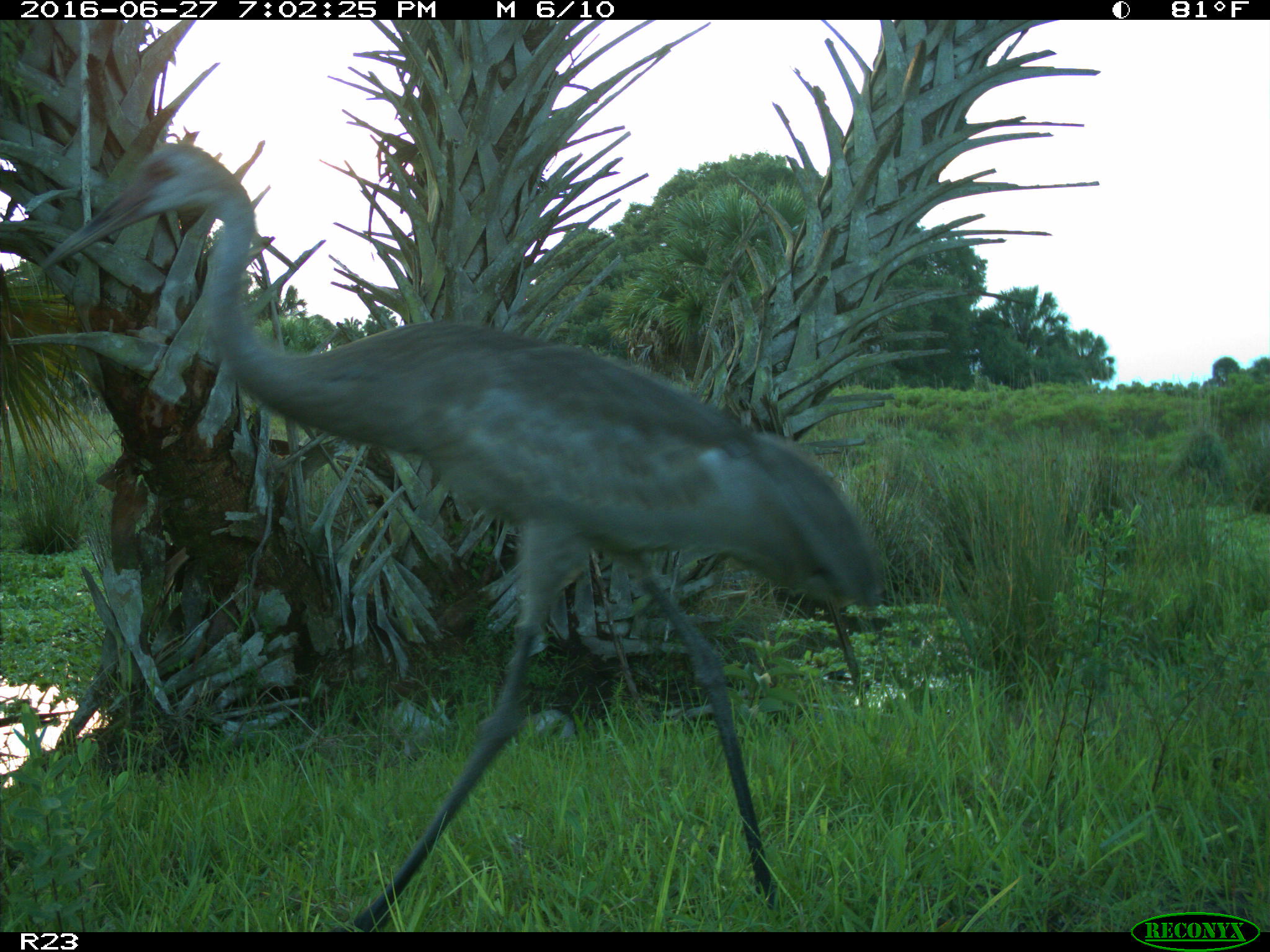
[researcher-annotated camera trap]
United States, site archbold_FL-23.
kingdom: Animalia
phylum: Chordata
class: Aves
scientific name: Aves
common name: birds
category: unidentified bird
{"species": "unidentified bird (birds) (Aves)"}